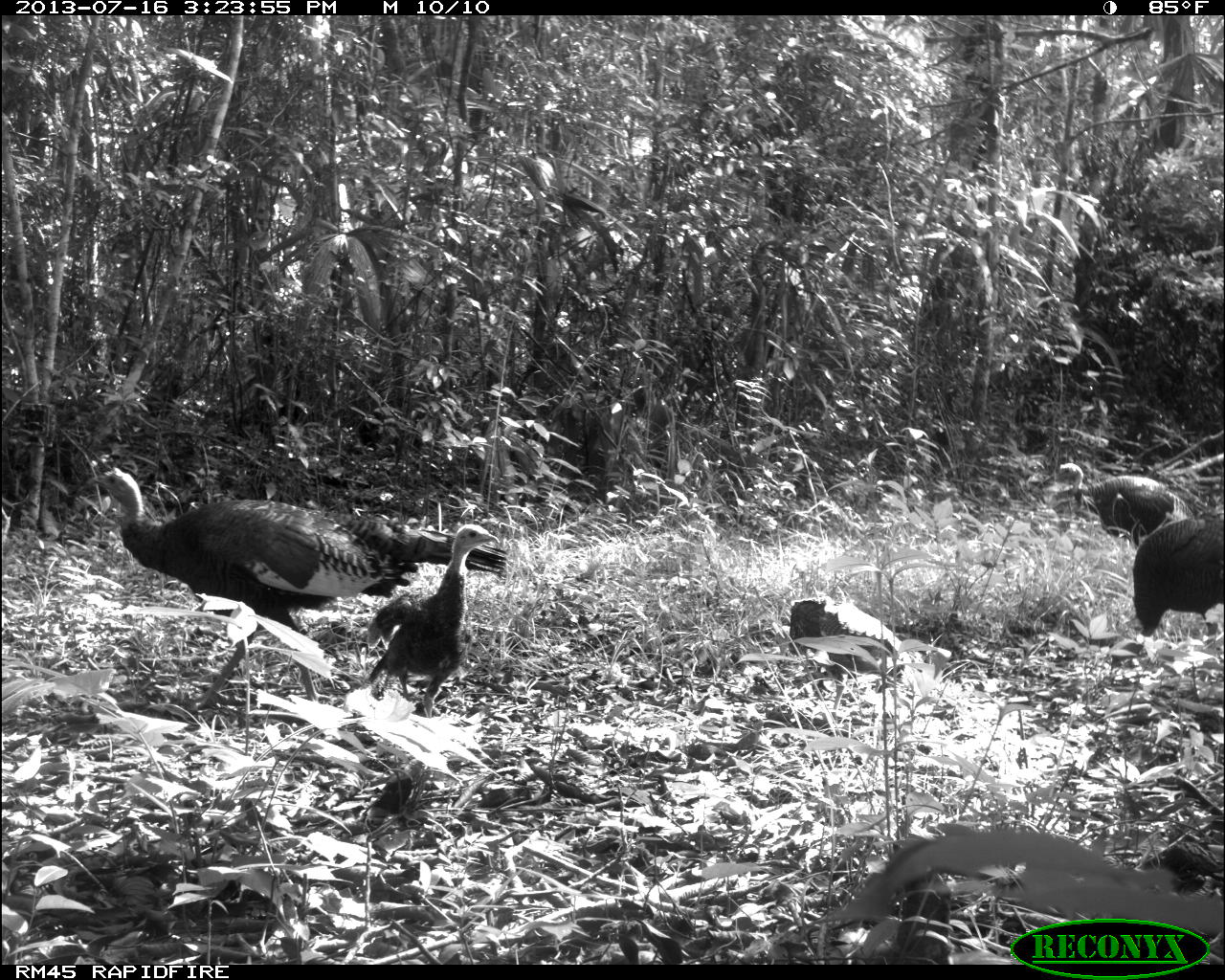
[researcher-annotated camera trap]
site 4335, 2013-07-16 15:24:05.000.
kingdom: Animalia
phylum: Chordata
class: Aves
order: Galliformes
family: Phasianidae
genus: Meleagris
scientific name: Meleagris ocellata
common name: ocellated turkey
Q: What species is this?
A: Meleagris ocellata (ocellated turkey).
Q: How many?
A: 5.